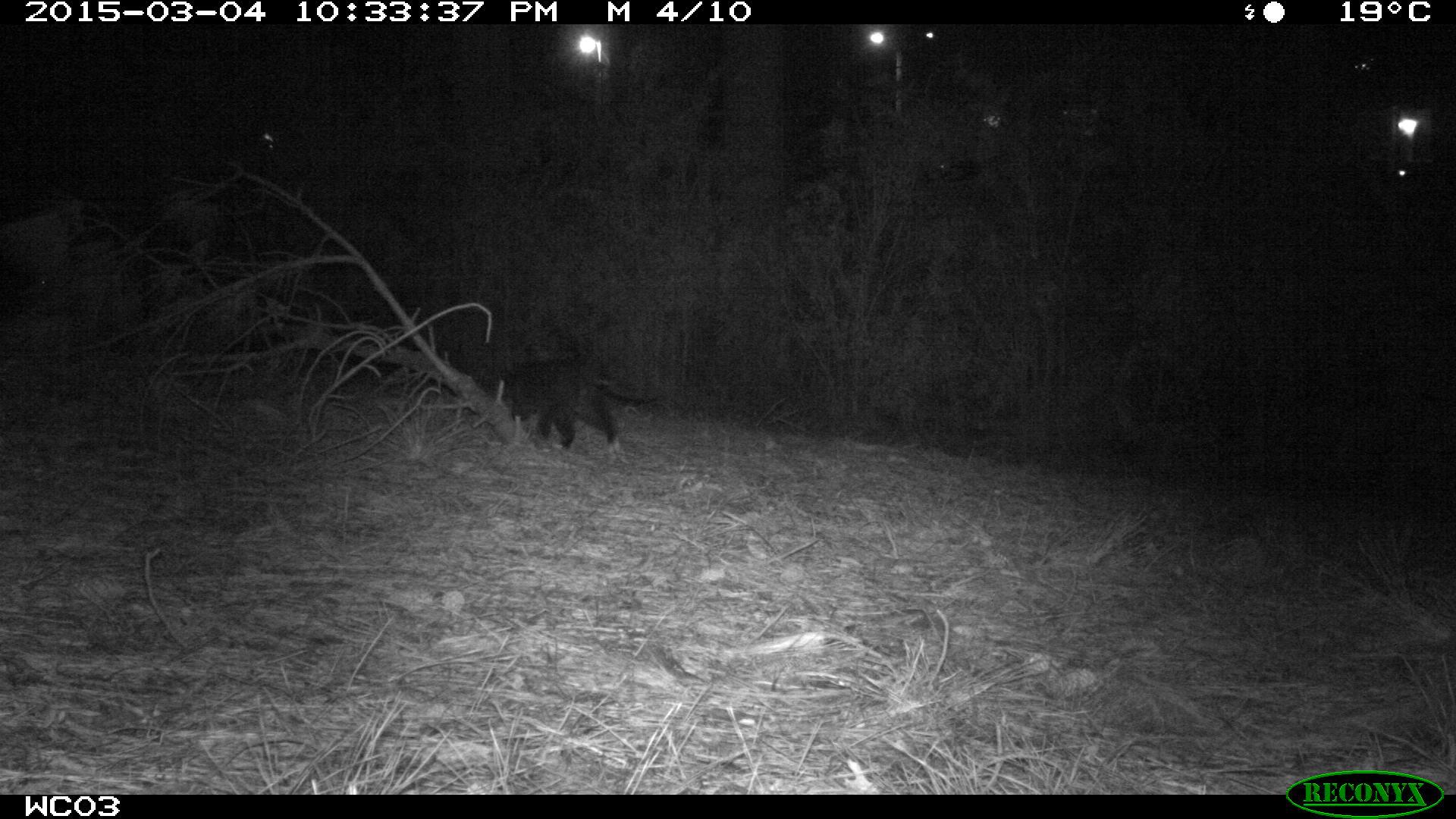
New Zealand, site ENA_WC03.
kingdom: Animalia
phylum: Chordata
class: Mammalia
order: Carnivora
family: Felidae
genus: Felis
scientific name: Felis catus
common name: domestic cat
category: cat